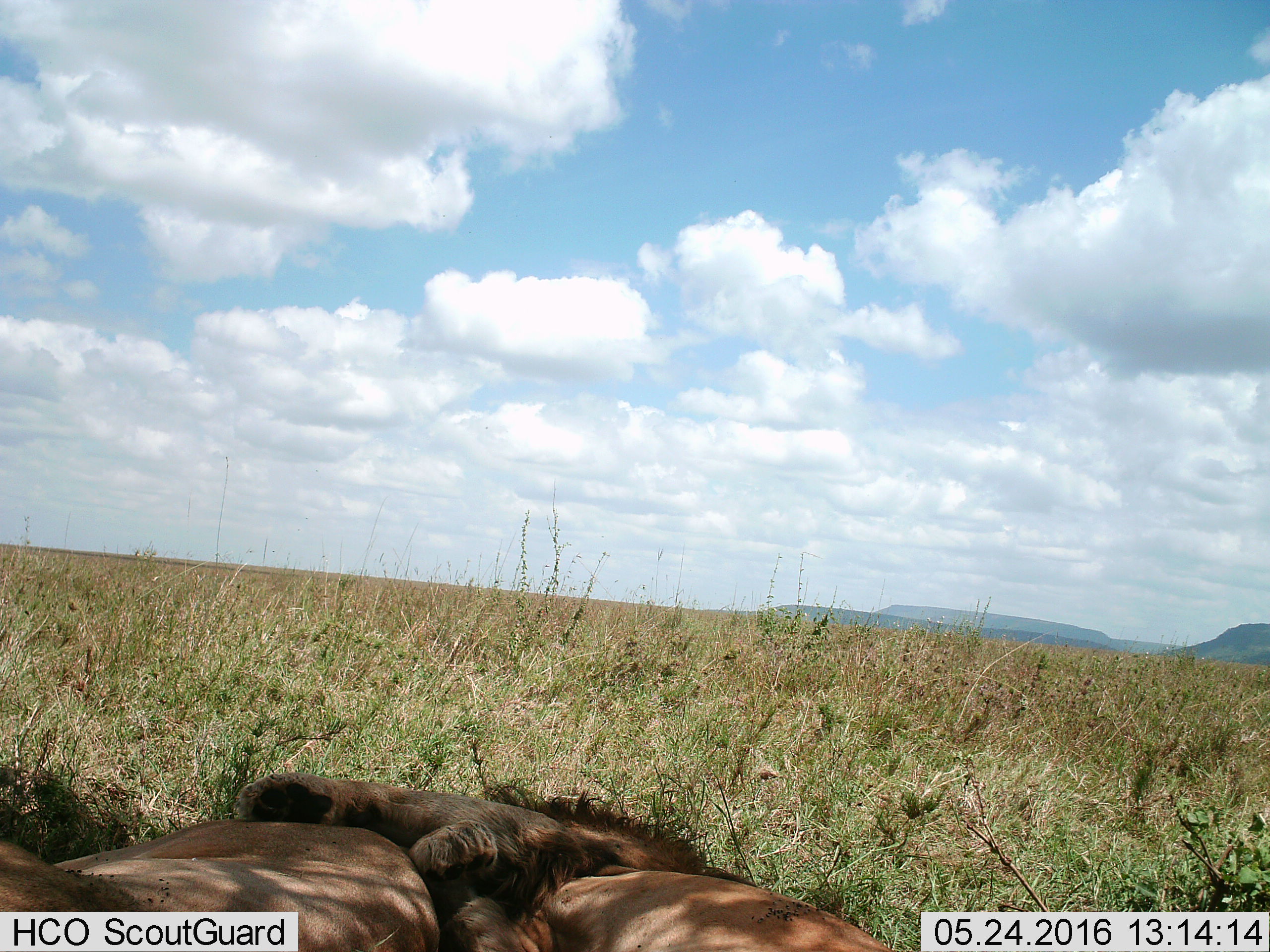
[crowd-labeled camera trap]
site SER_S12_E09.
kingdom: Animalia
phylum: Chordata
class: Mammalia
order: Carnivora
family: Felidae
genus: Panthera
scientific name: Panthera leo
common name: lion male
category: lionmale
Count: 2.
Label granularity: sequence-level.